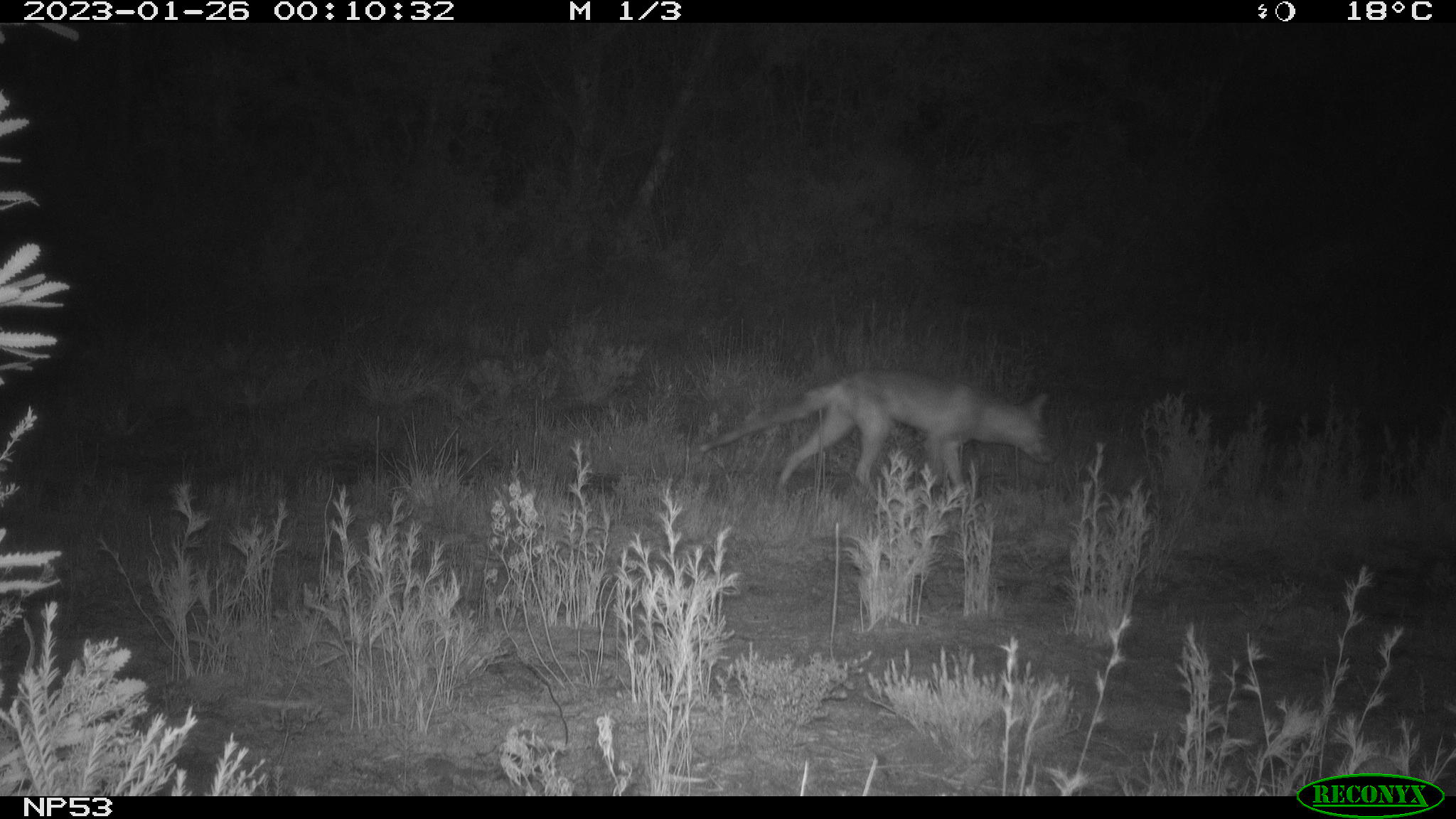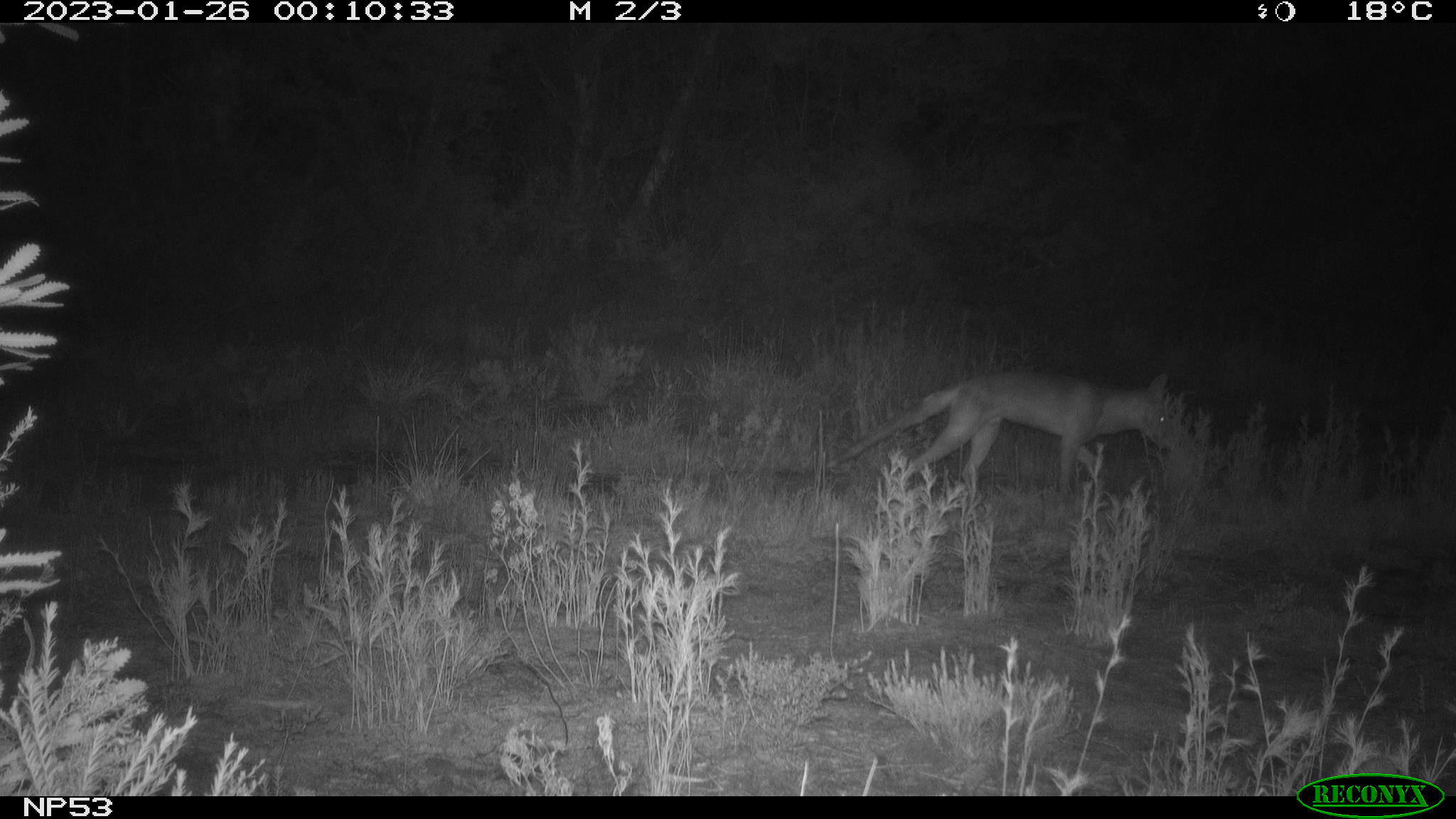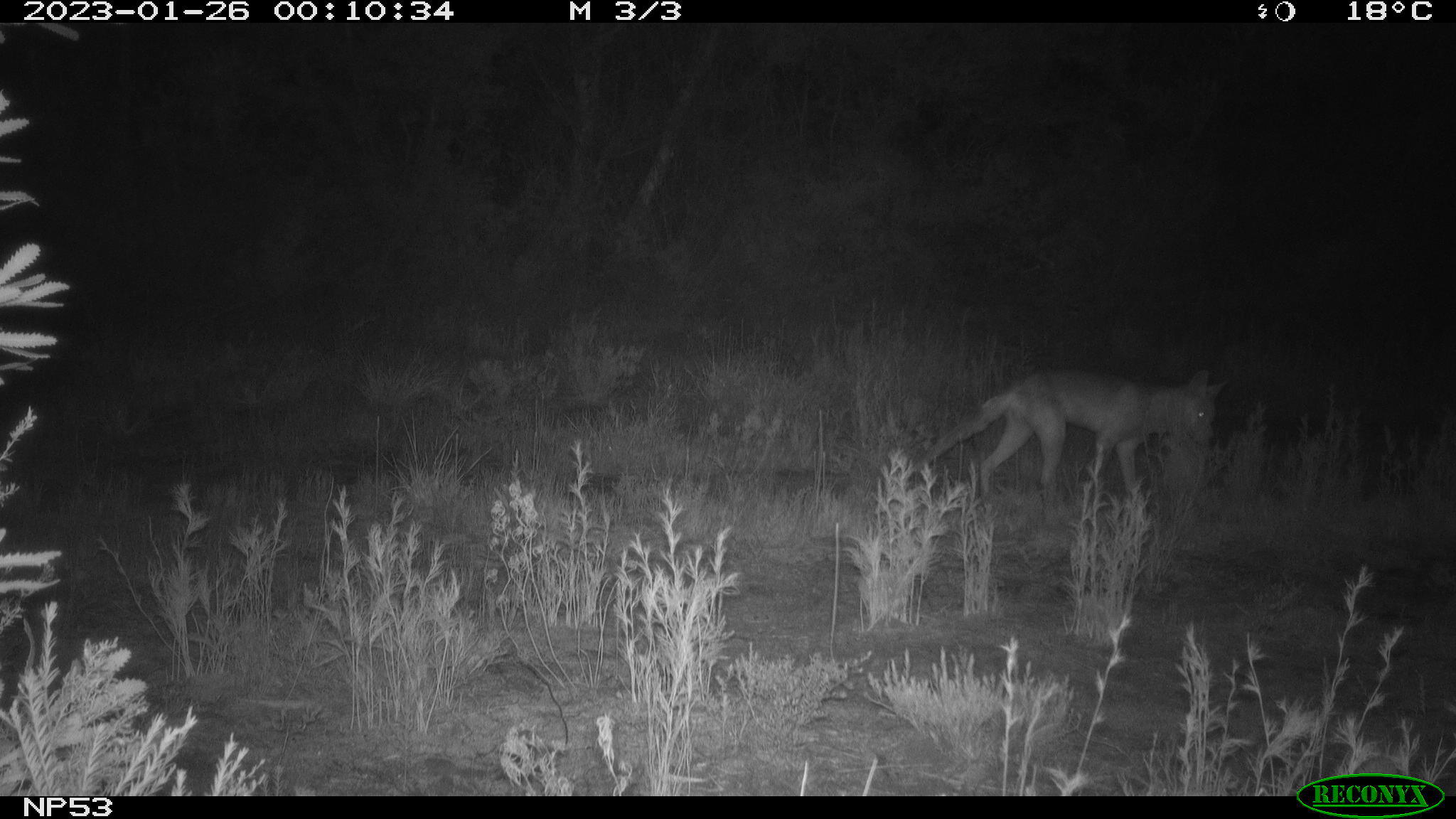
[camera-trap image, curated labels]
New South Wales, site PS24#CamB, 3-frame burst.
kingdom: Animalia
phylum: Chordata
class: Mammalia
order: Carnivora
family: Canidae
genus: Vulpes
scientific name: Vulpes vulpes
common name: red fox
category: fox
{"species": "fox (red fox) (Vulpes vulpes)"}